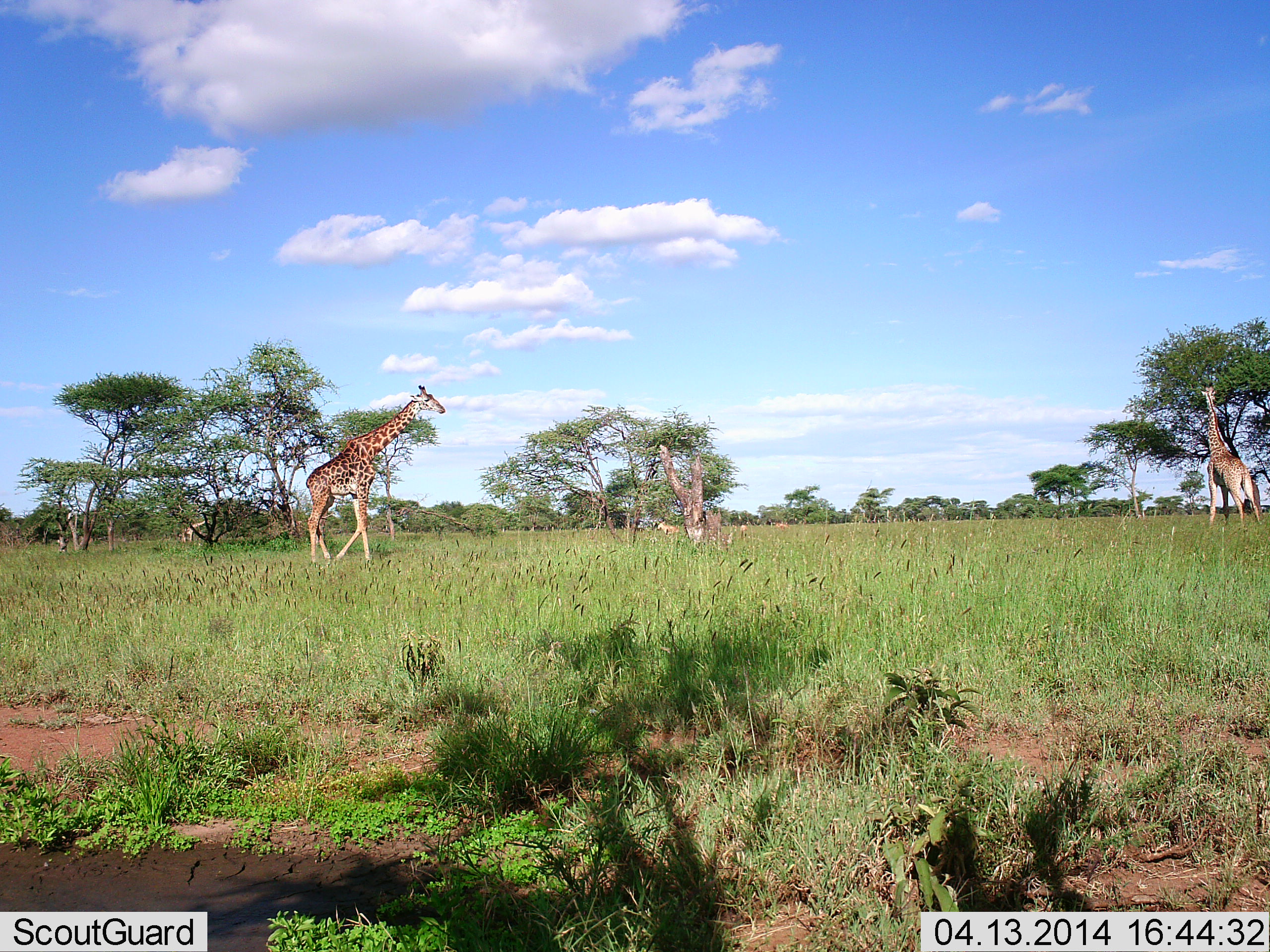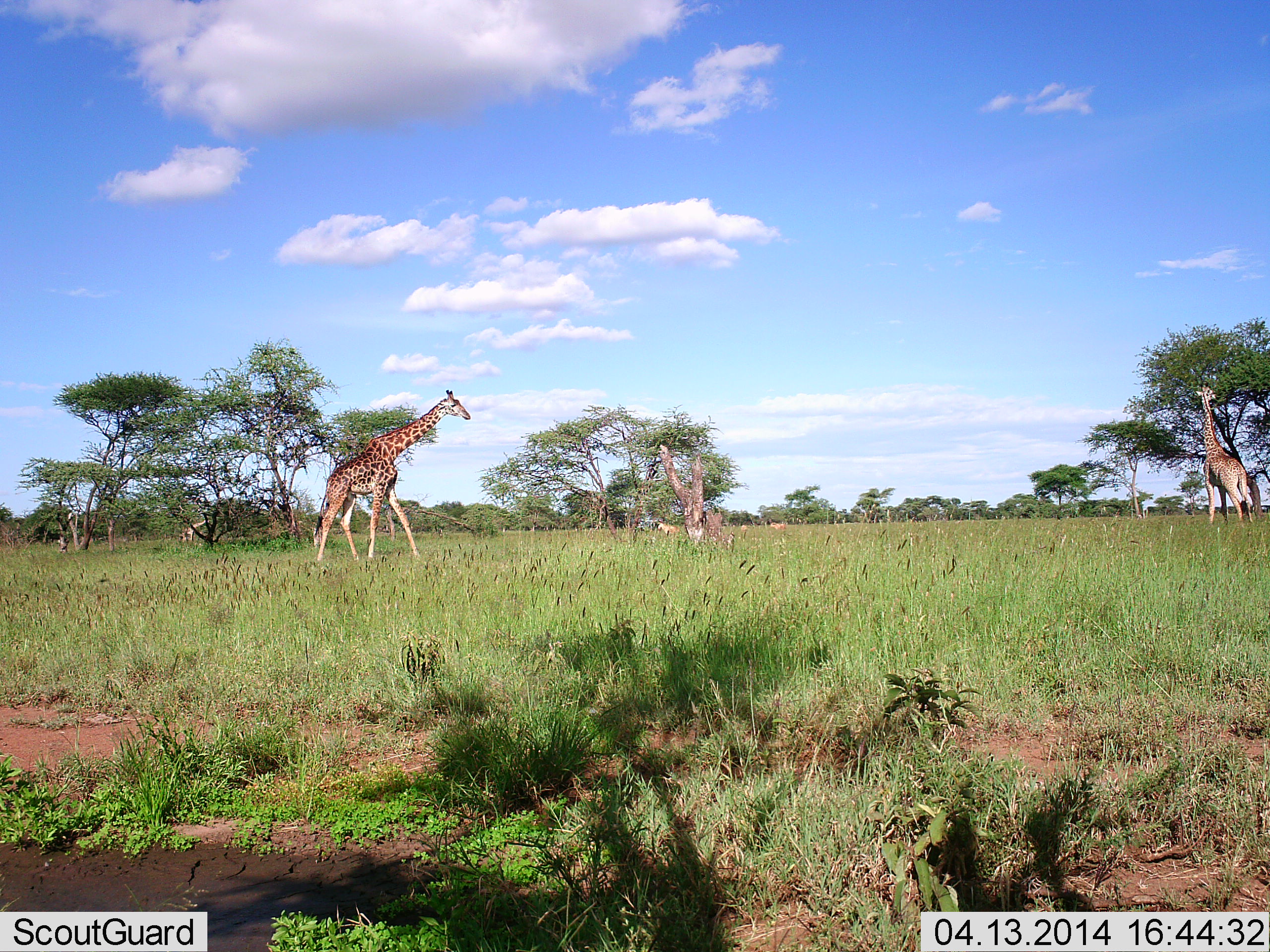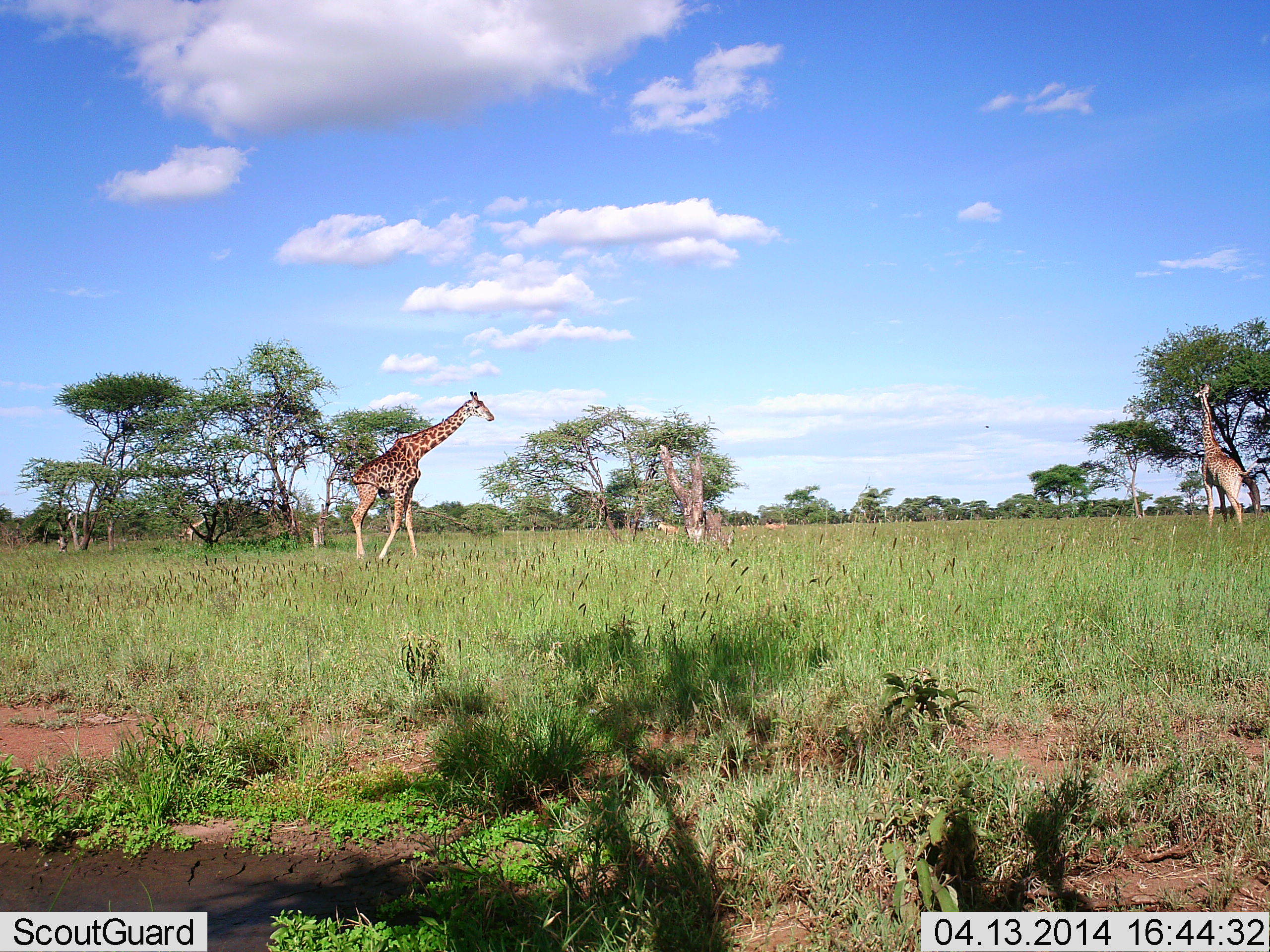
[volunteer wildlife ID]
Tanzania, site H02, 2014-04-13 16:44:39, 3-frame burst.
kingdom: Animalia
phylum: Chordata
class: Mammalia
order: Artiodactyla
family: Giraffidae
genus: Giraffa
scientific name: Giraffa camelopardalis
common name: giraffe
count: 2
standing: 40%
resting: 0%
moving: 100%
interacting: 0%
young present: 0%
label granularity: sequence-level